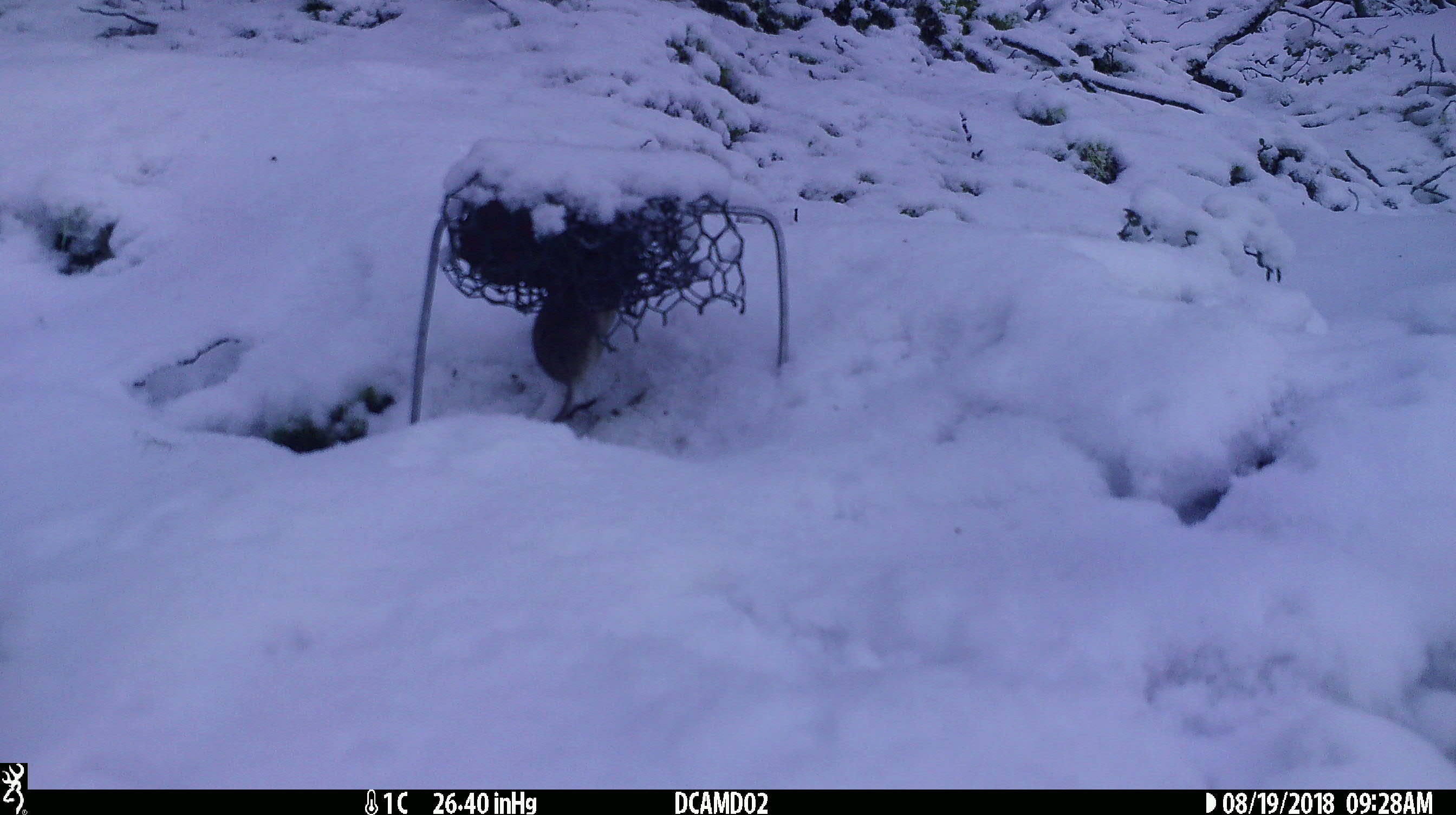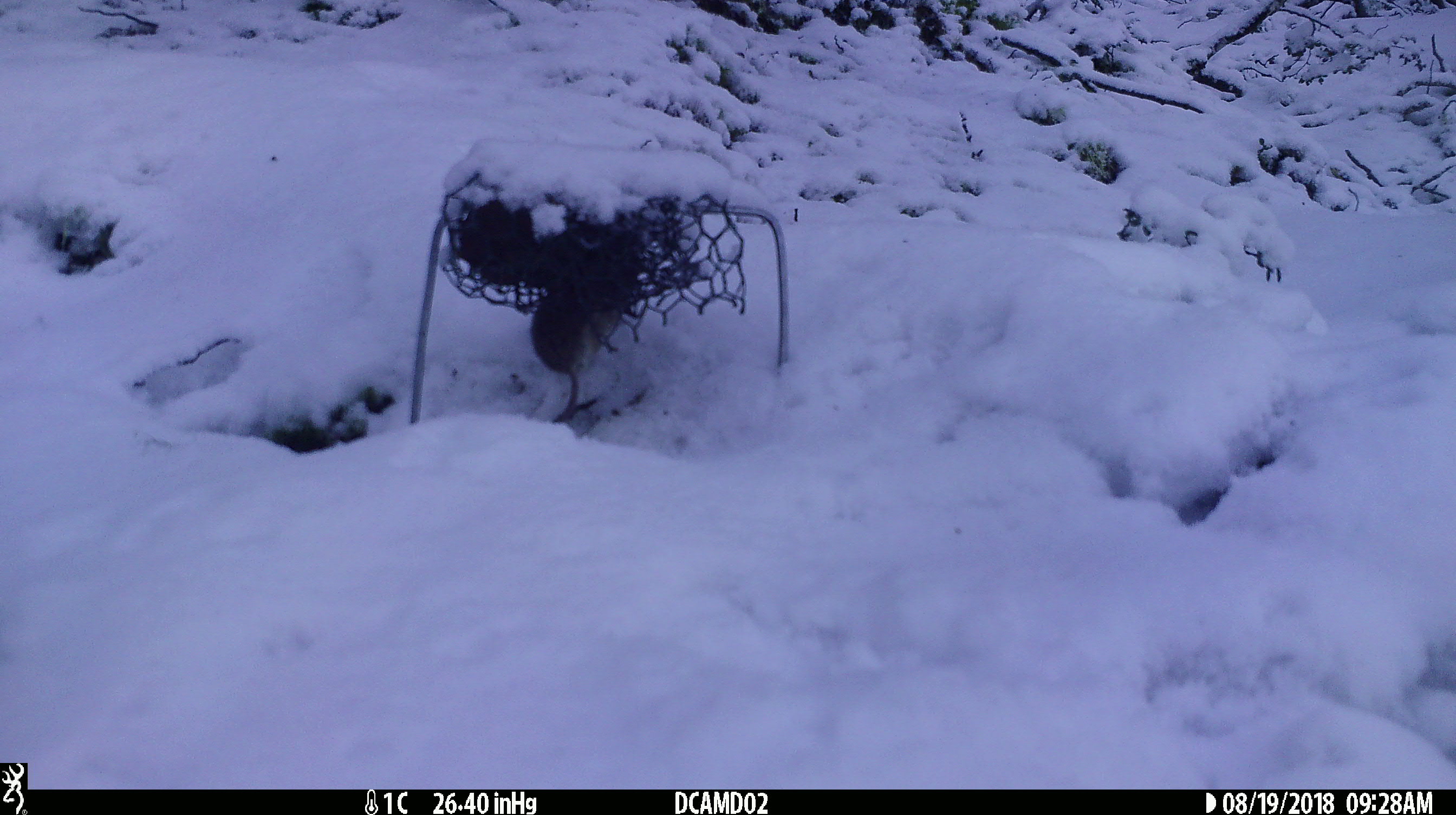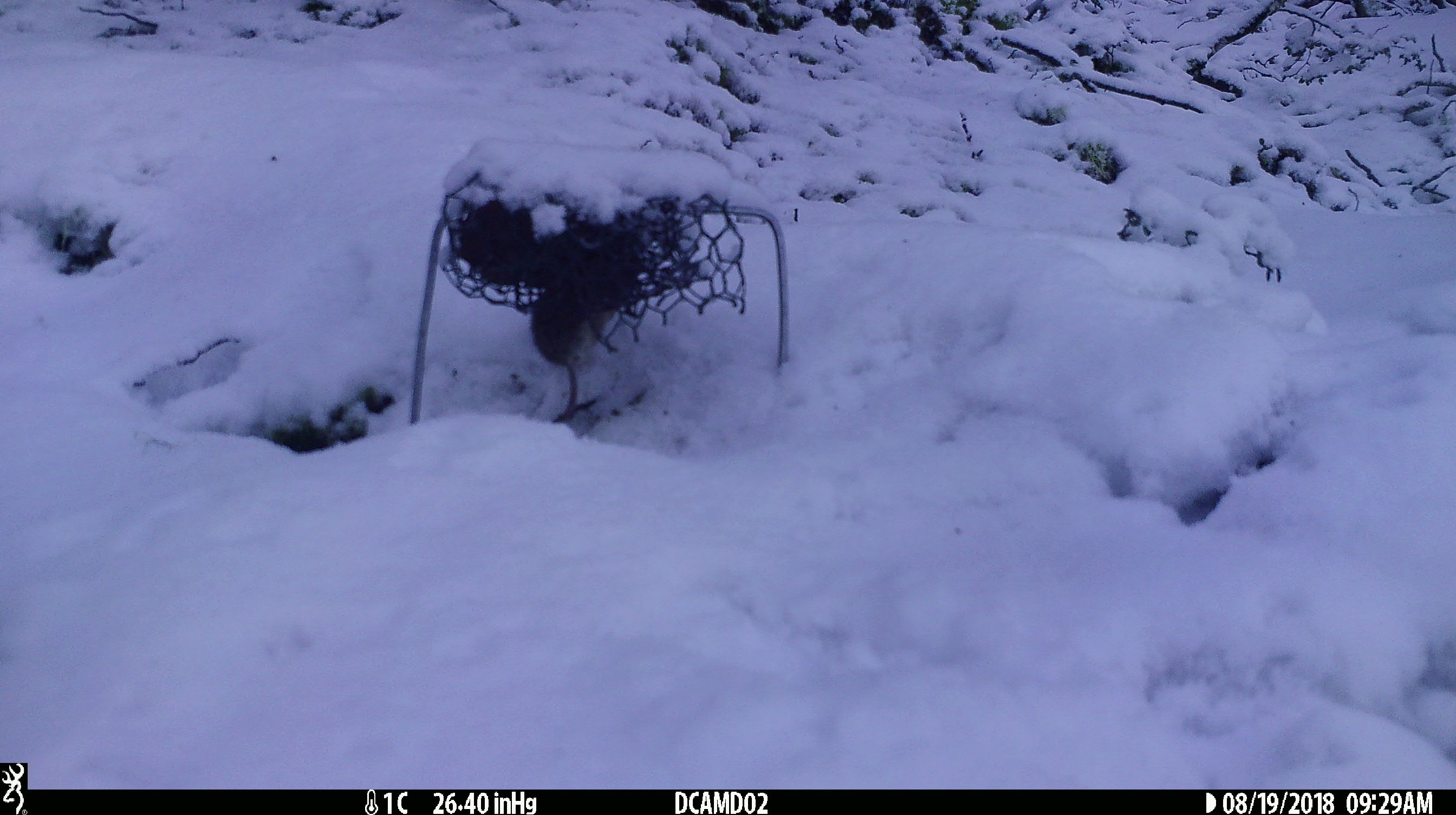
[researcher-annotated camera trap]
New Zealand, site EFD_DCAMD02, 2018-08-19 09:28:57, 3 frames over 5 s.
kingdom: Animalia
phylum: Chordata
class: Mammalia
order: Rodentia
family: Muridae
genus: Mus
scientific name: Mus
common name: mouse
Mouse (Mus).